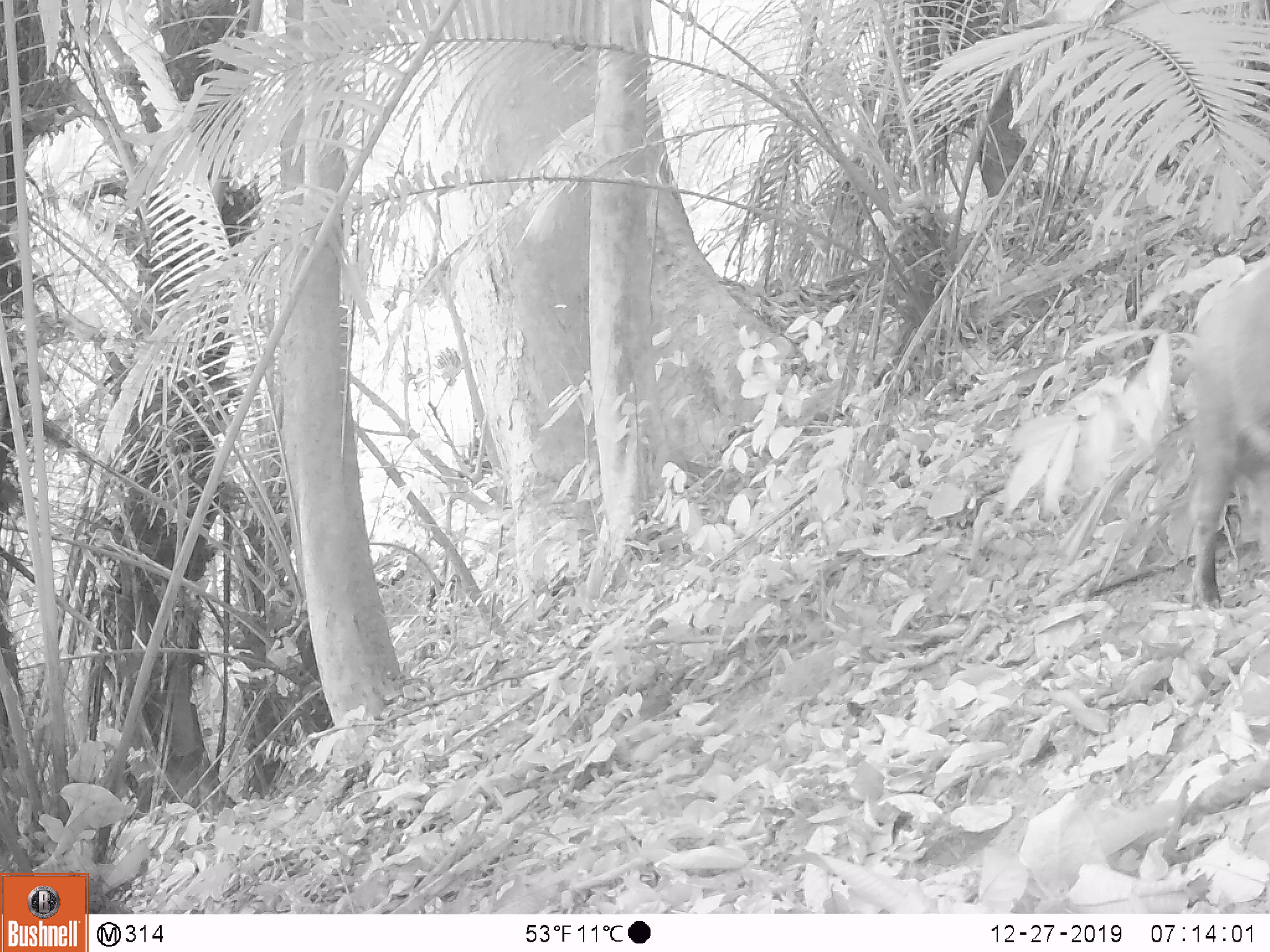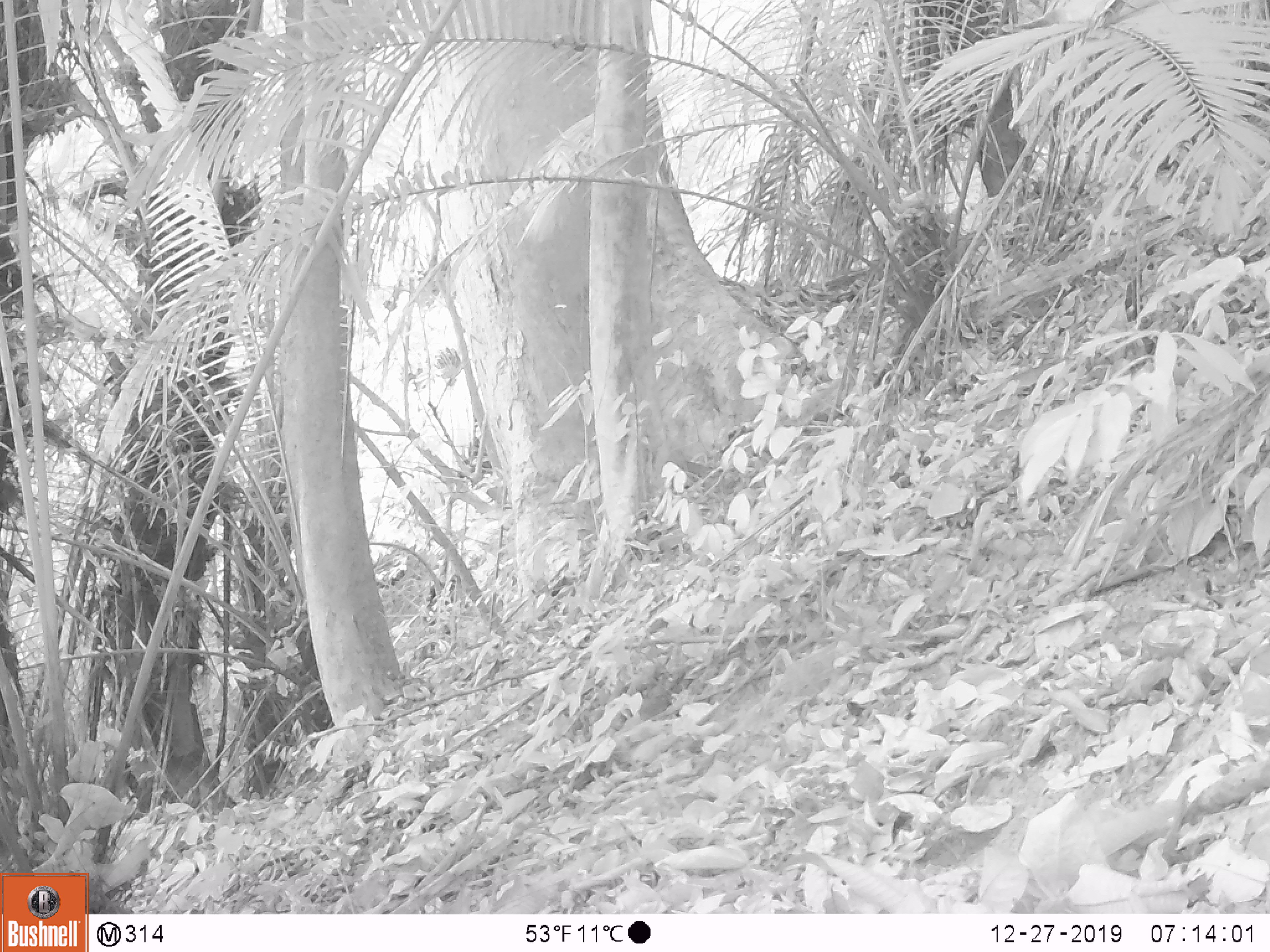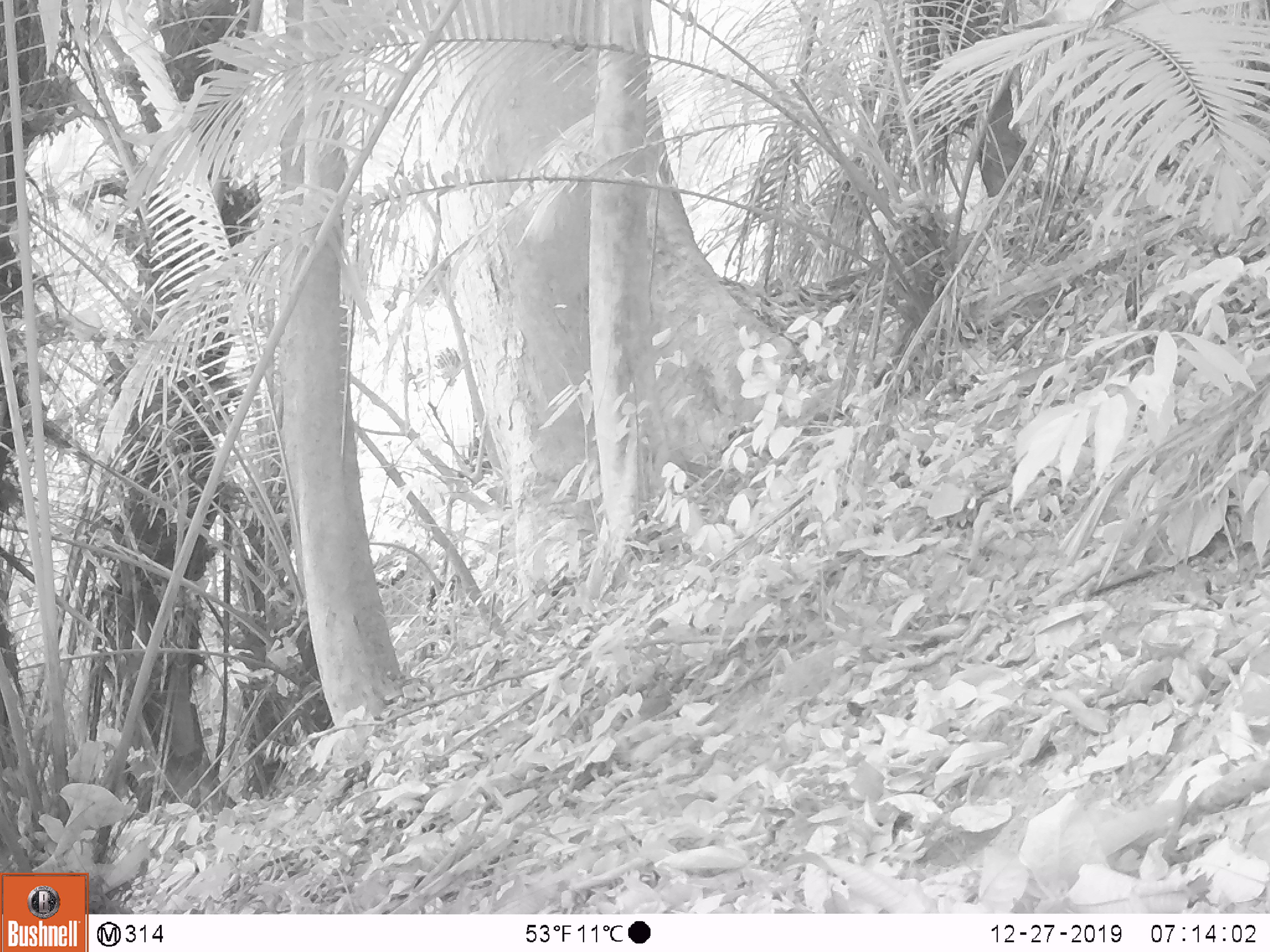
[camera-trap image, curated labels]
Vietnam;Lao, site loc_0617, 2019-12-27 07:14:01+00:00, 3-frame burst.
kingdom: Animalia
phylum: Chordata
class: Mammalia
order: Artiodactyla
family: Suidae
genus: Sus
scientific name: Sus scrofa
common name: eurasian wild pig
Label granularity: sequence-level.